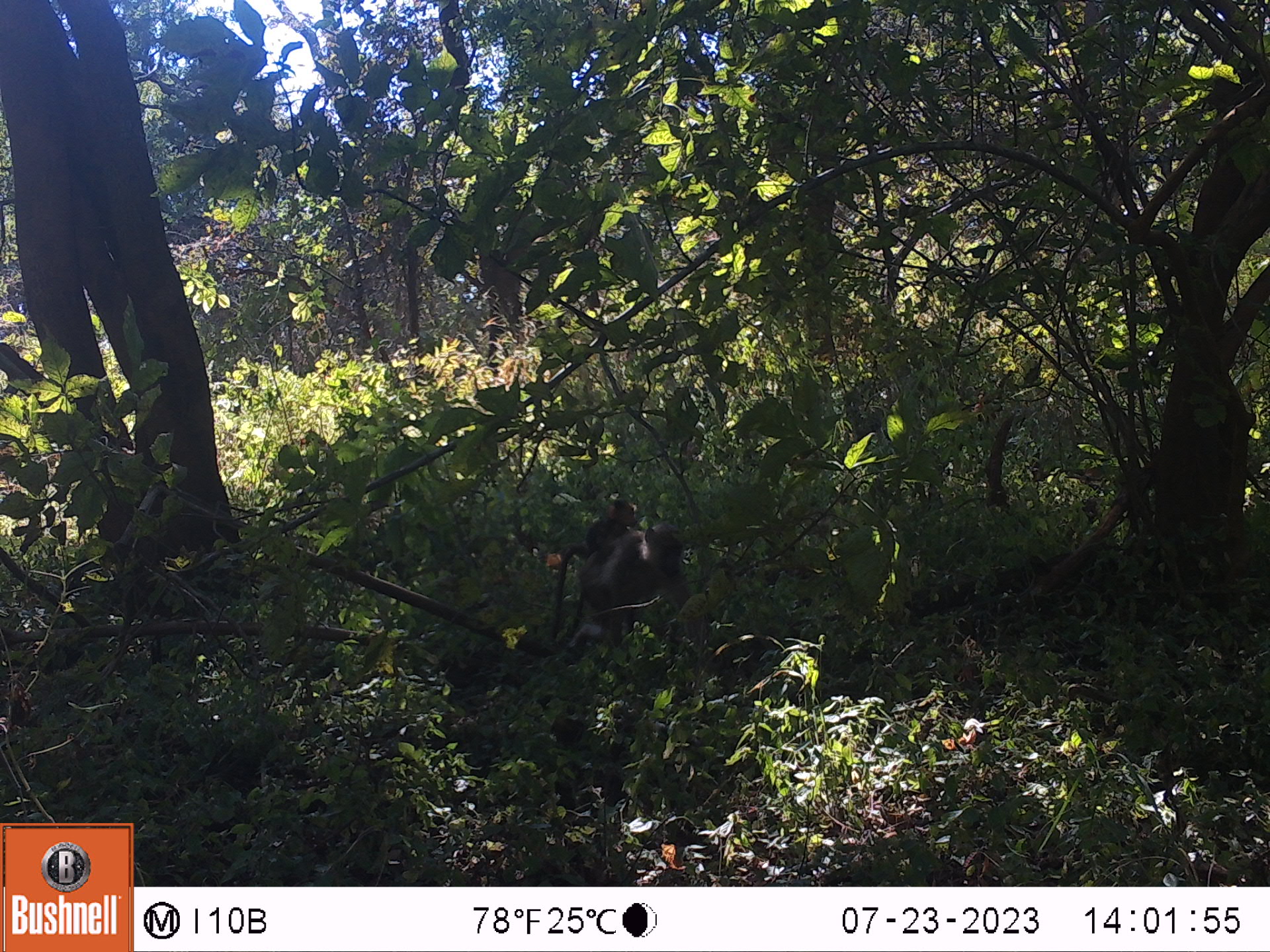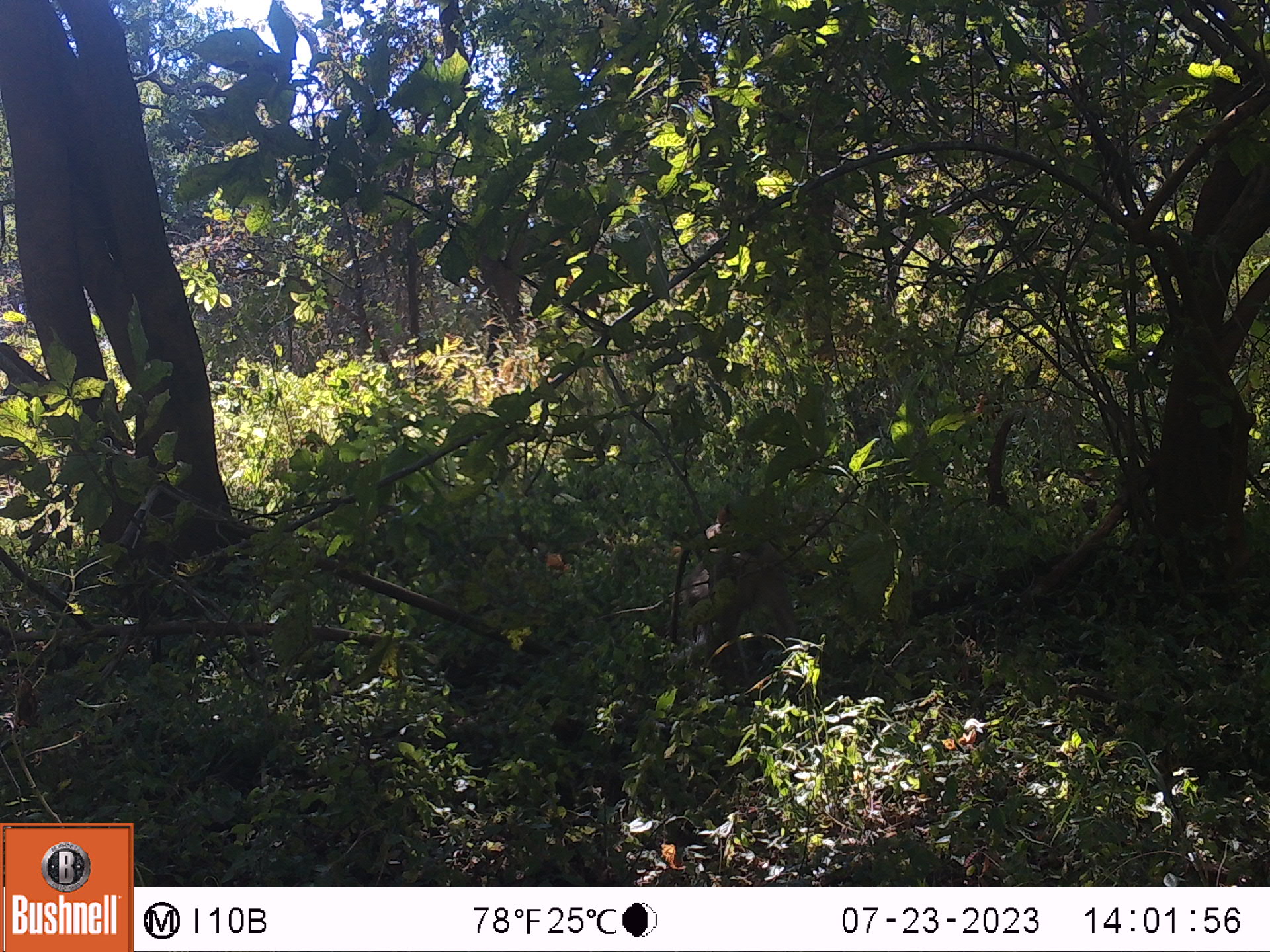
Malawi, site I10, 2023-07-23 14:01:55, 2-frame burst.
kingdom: Animalia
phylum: Chordata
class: Mammalia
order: Primates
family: Cercopithecidae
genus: Papio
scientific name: Papio cynocephalus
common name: yellow baboon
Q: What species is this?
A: Yellow baboon (Papio cynocephalus).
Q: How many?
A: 2.